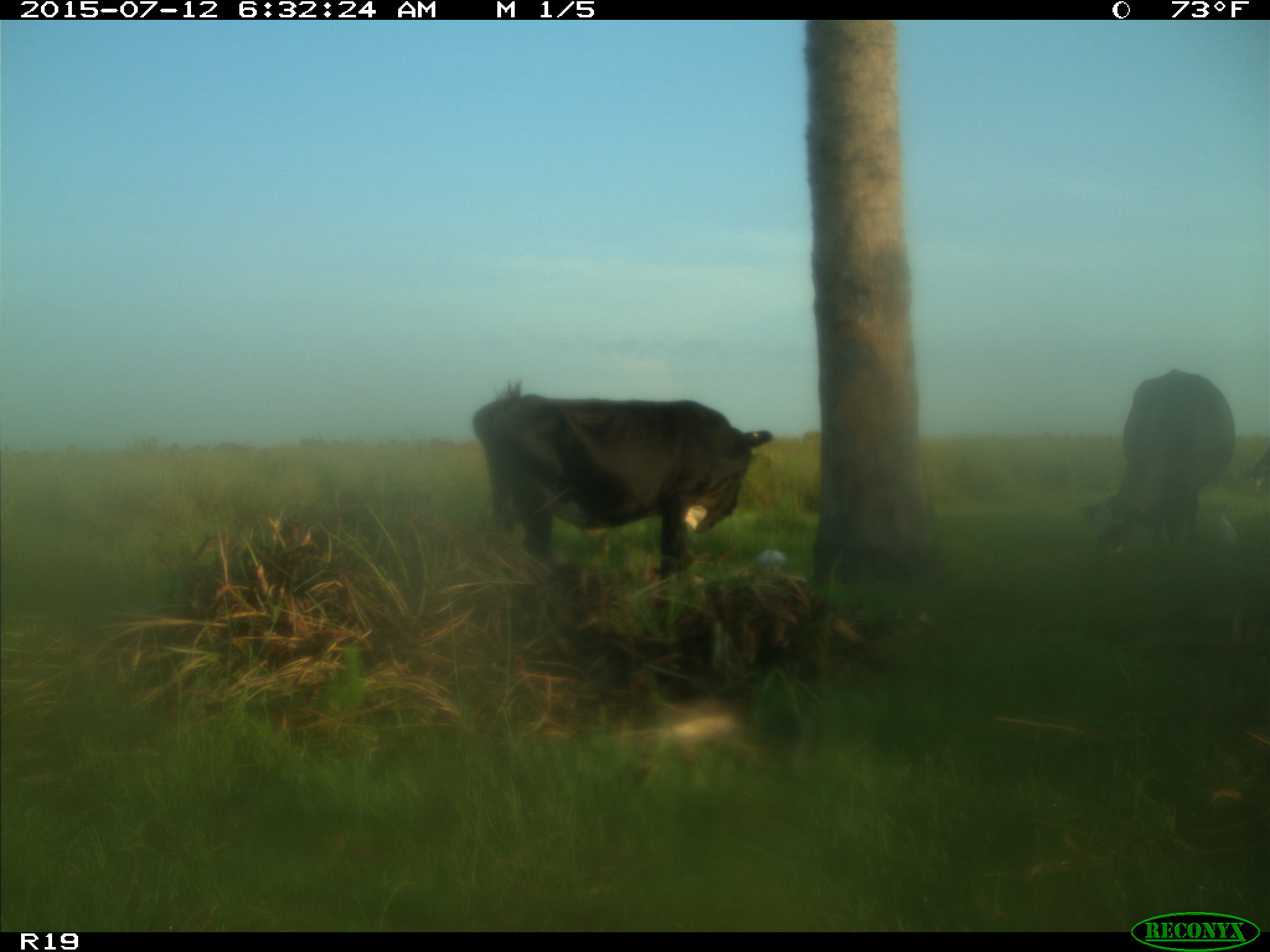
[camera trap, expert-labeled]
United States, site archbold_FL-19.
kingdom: Animalia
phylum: Chordata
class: Mammalia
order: Artiodactyla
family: Bovidae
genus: Bos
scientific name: Bos taurus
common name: domestic cow